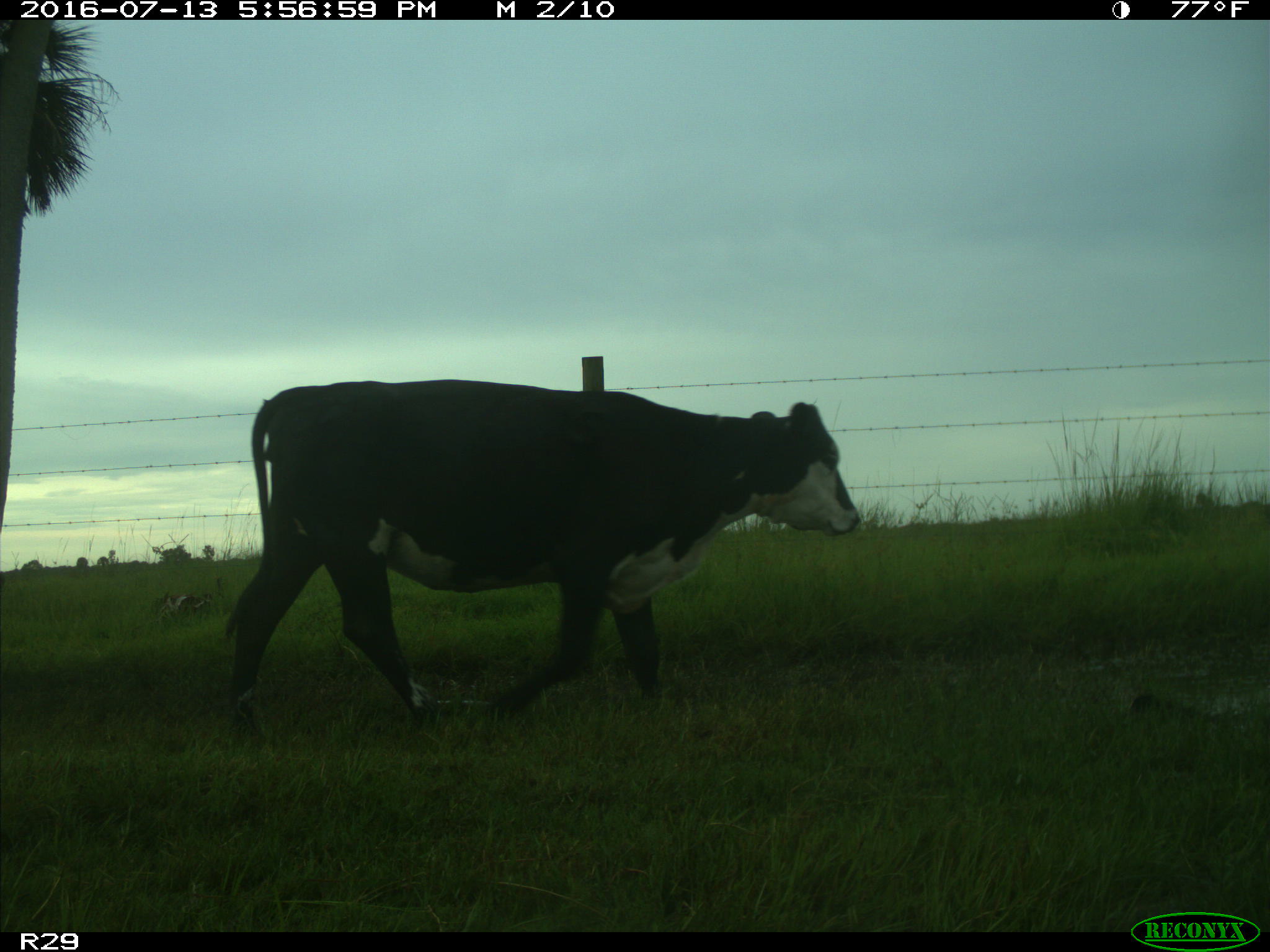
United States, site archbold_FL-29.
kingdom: Animalia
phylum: Chordata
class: Mammalia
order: Artiodactyla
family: Bovidae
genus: Bos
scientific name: Bos taurus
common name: domestic cow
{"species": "Bos taurus (domestic cow)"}